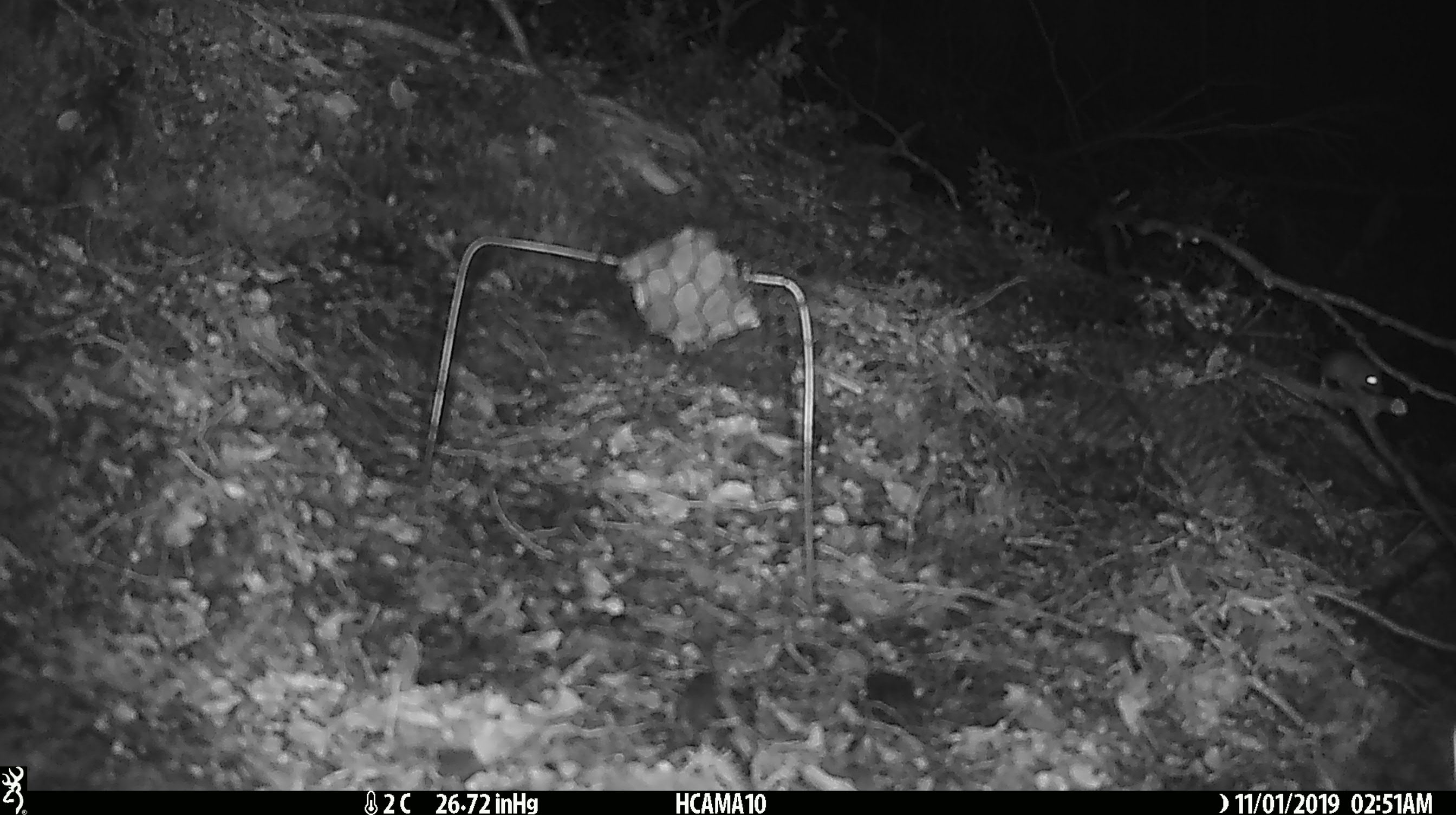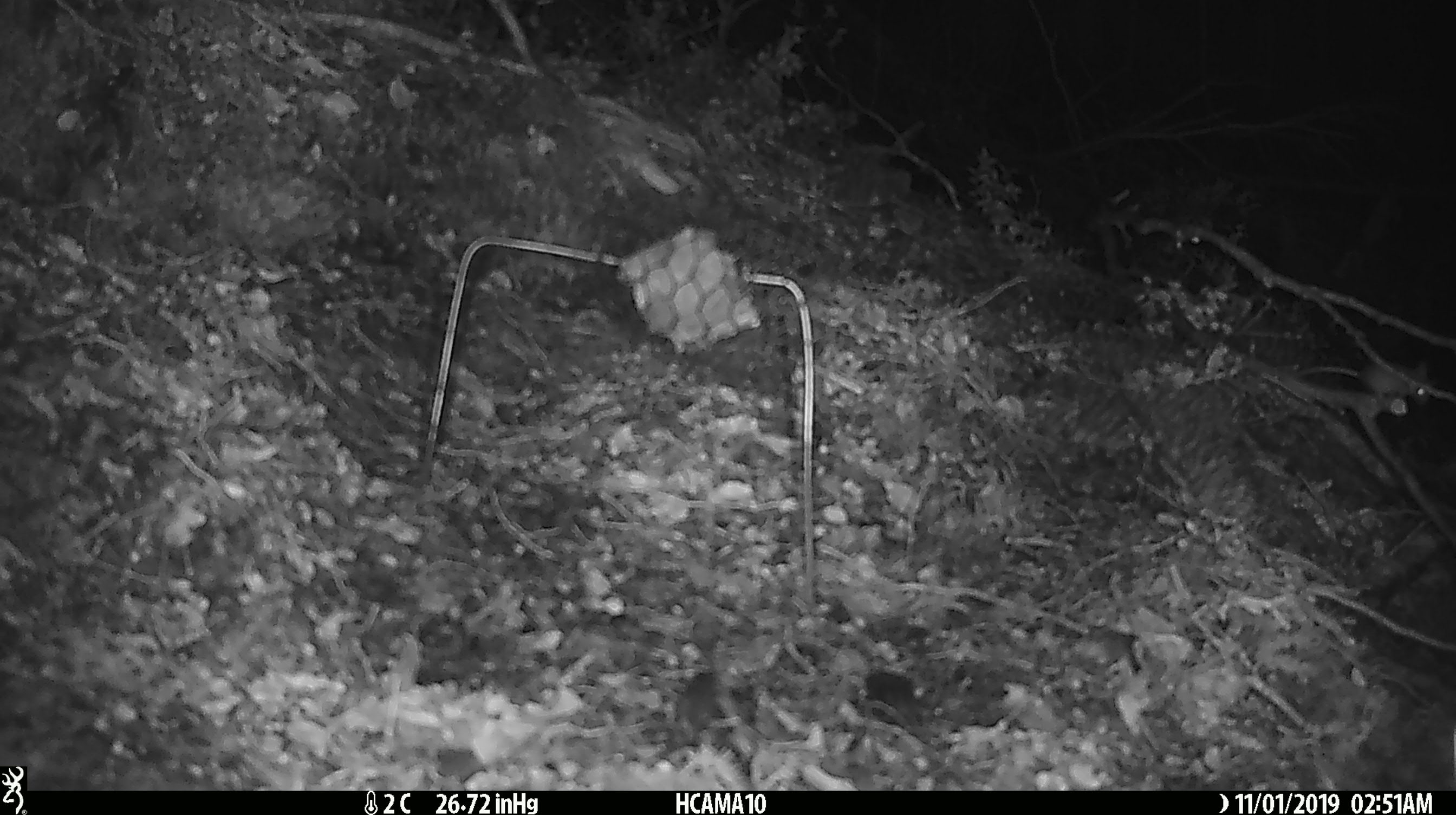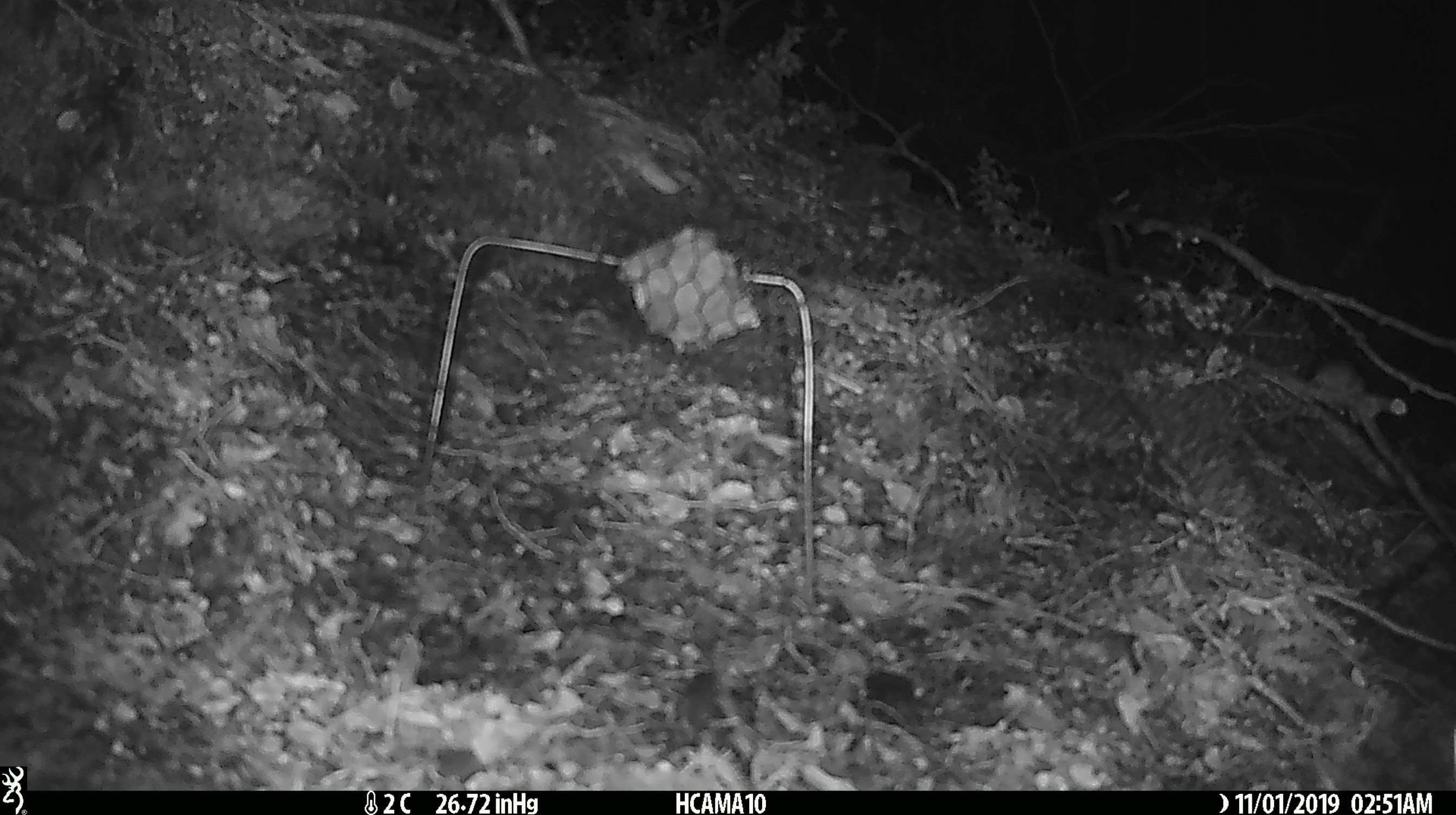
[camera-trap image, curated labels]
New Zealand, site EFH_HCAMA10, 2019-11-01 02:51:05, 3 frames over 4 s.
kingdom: Animalia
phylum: Chordata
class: Mammalia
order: Rodentia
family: Muridae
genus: Mus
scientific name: Mus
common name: mouse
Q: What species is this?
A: Mouse (Mus).